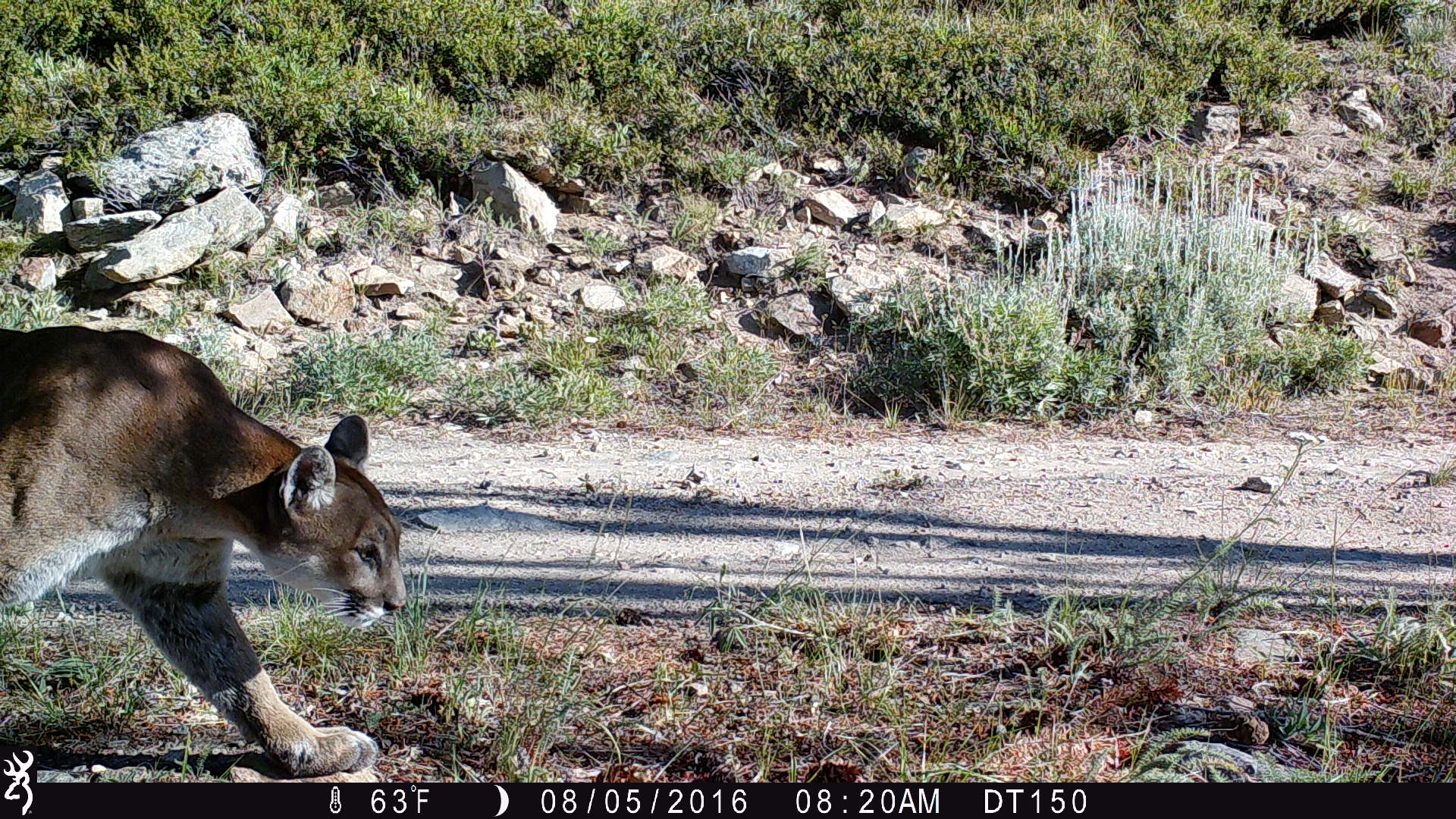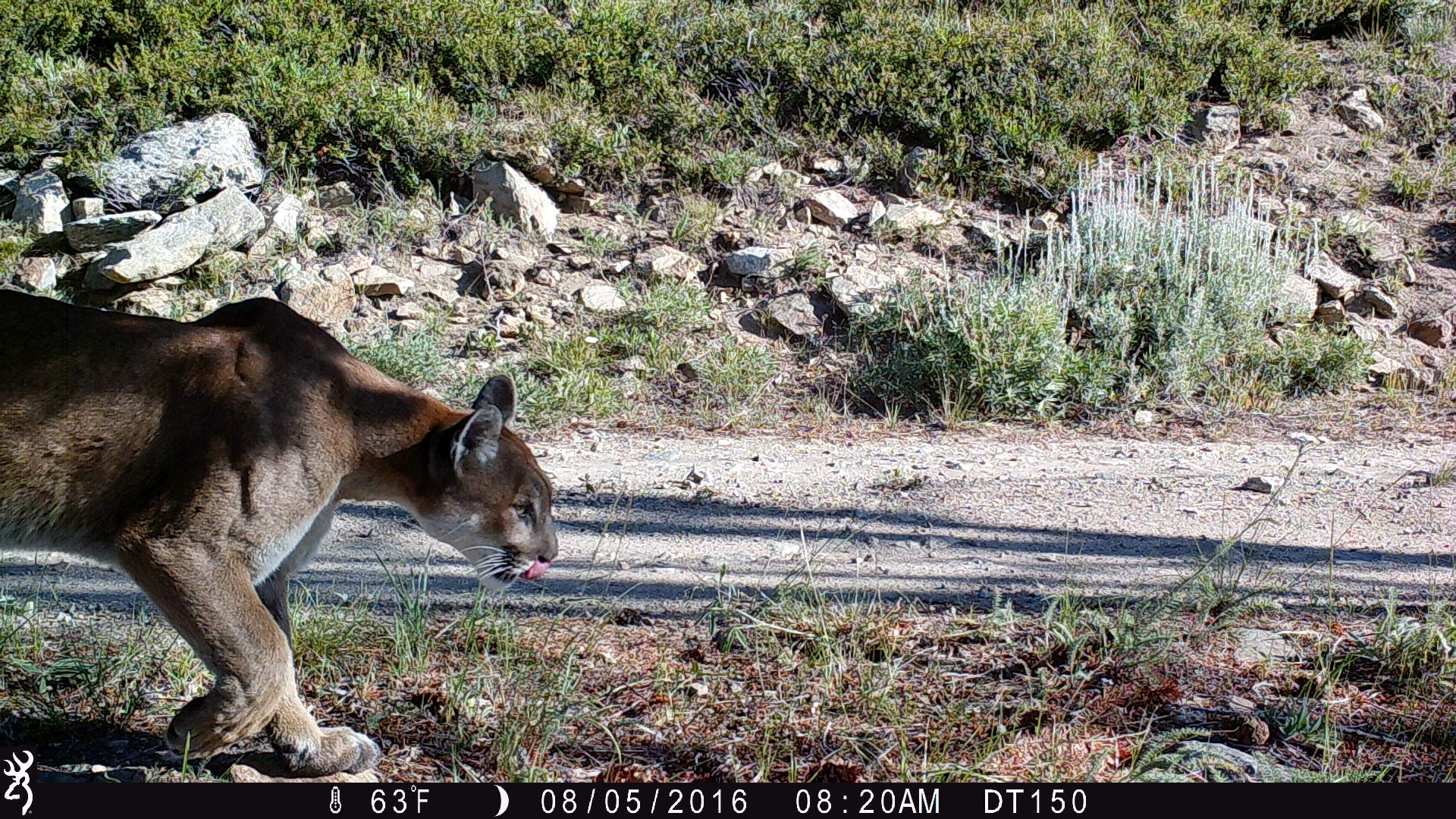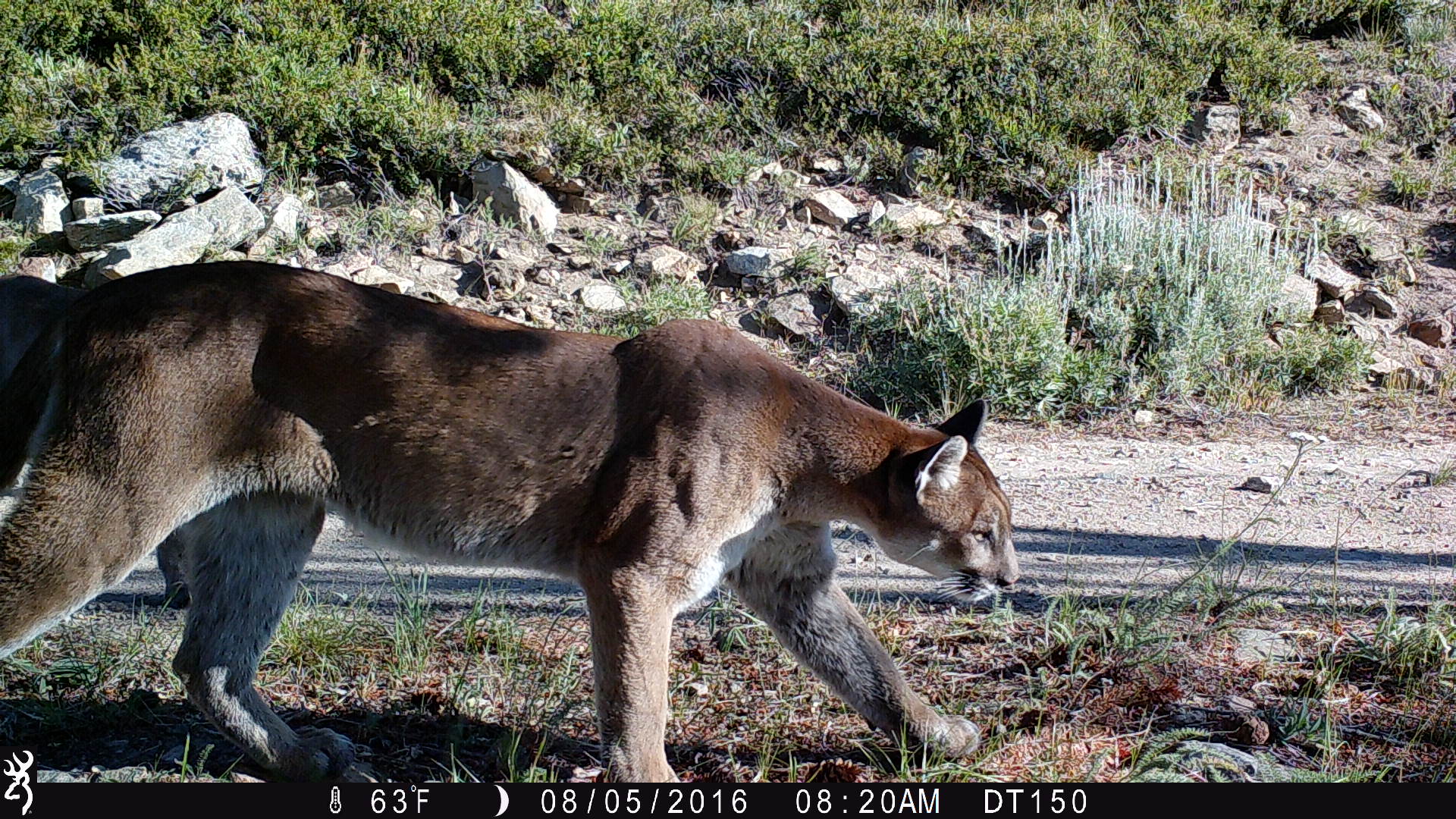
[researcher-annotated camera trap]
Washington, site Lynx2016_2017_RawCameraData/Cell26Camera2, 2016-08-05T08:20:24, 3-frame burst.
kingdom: Animalia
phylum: Chordata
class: Mammalia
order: Carnivora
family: Felidae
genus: Puma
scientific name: Puma concolor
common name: mountain lion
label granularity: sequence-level